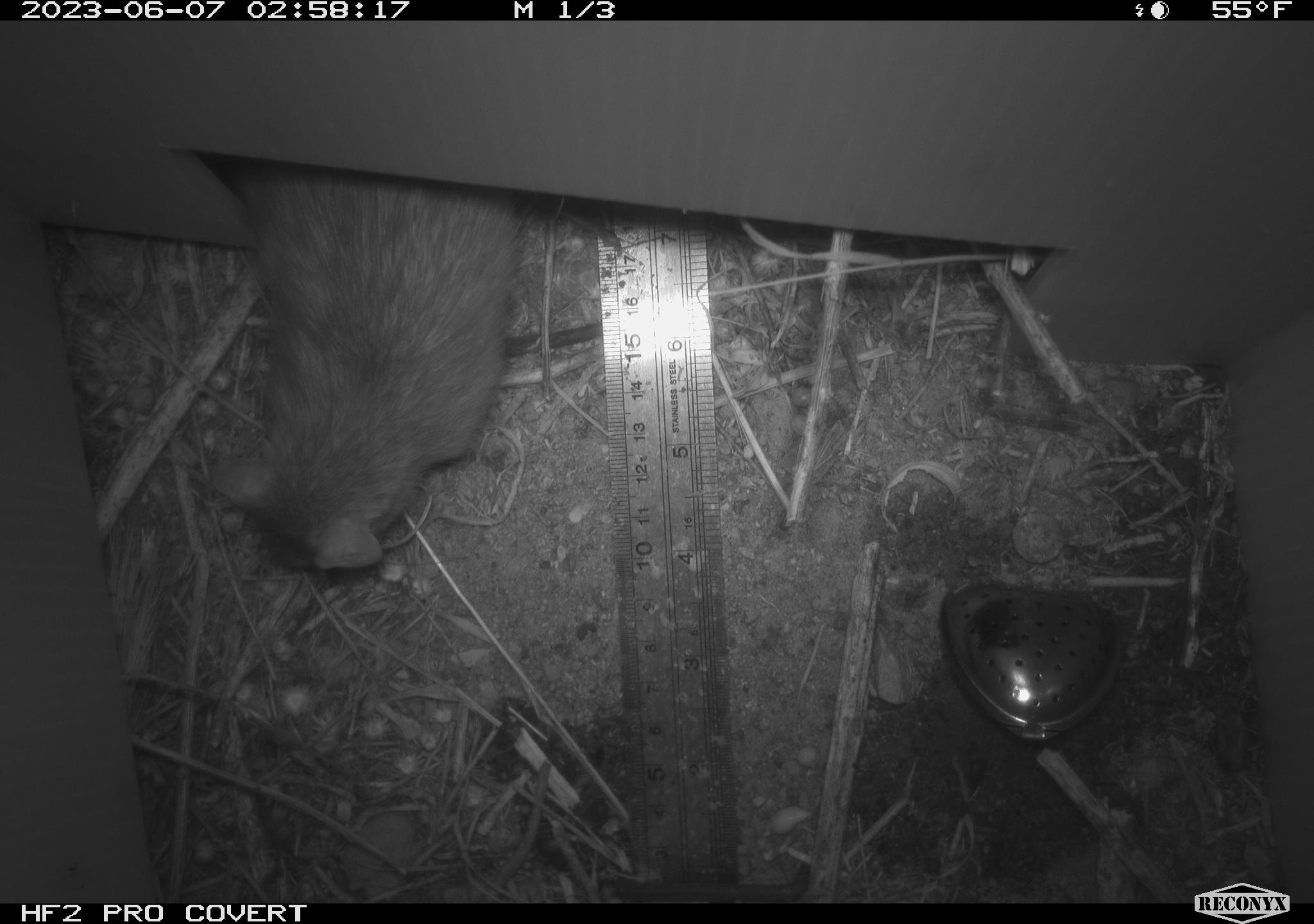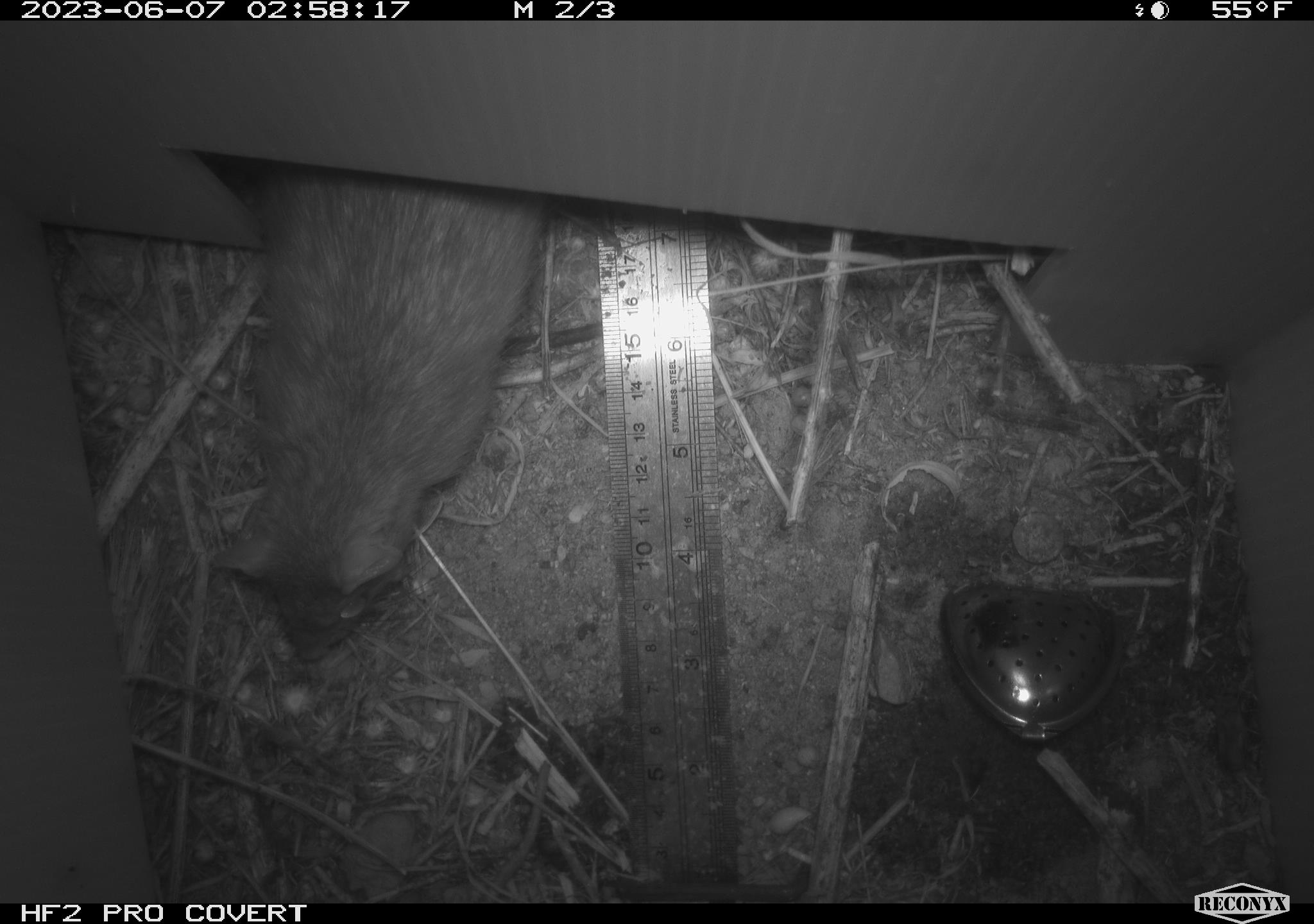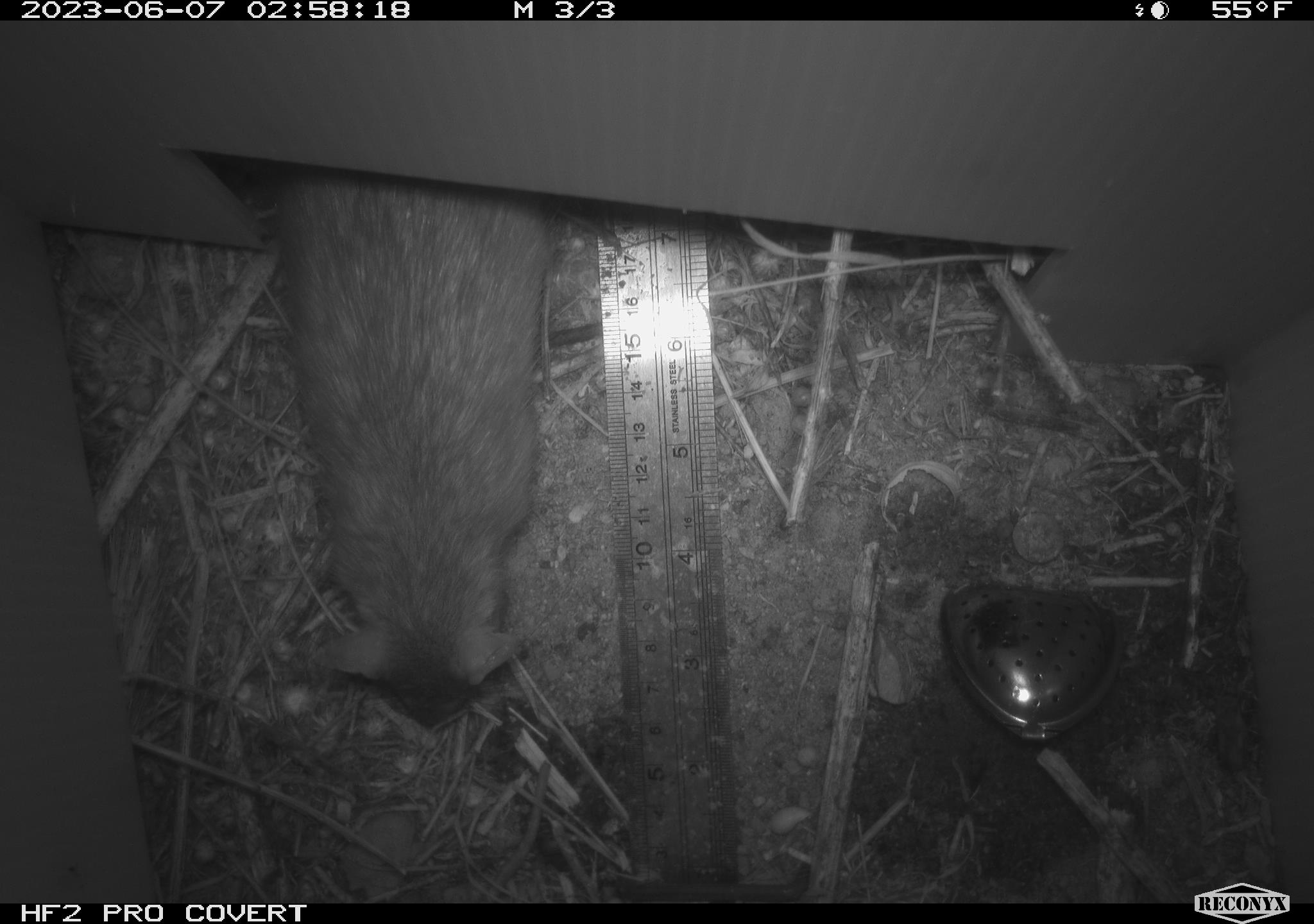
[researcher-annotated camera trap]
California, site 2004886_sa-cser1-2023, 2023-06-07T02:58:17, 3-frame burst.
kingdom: Animalia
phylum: Chordata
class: Mammalia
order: Rodentia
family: Muridae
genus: Rattus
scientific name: Rattus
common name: rat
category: rattus species